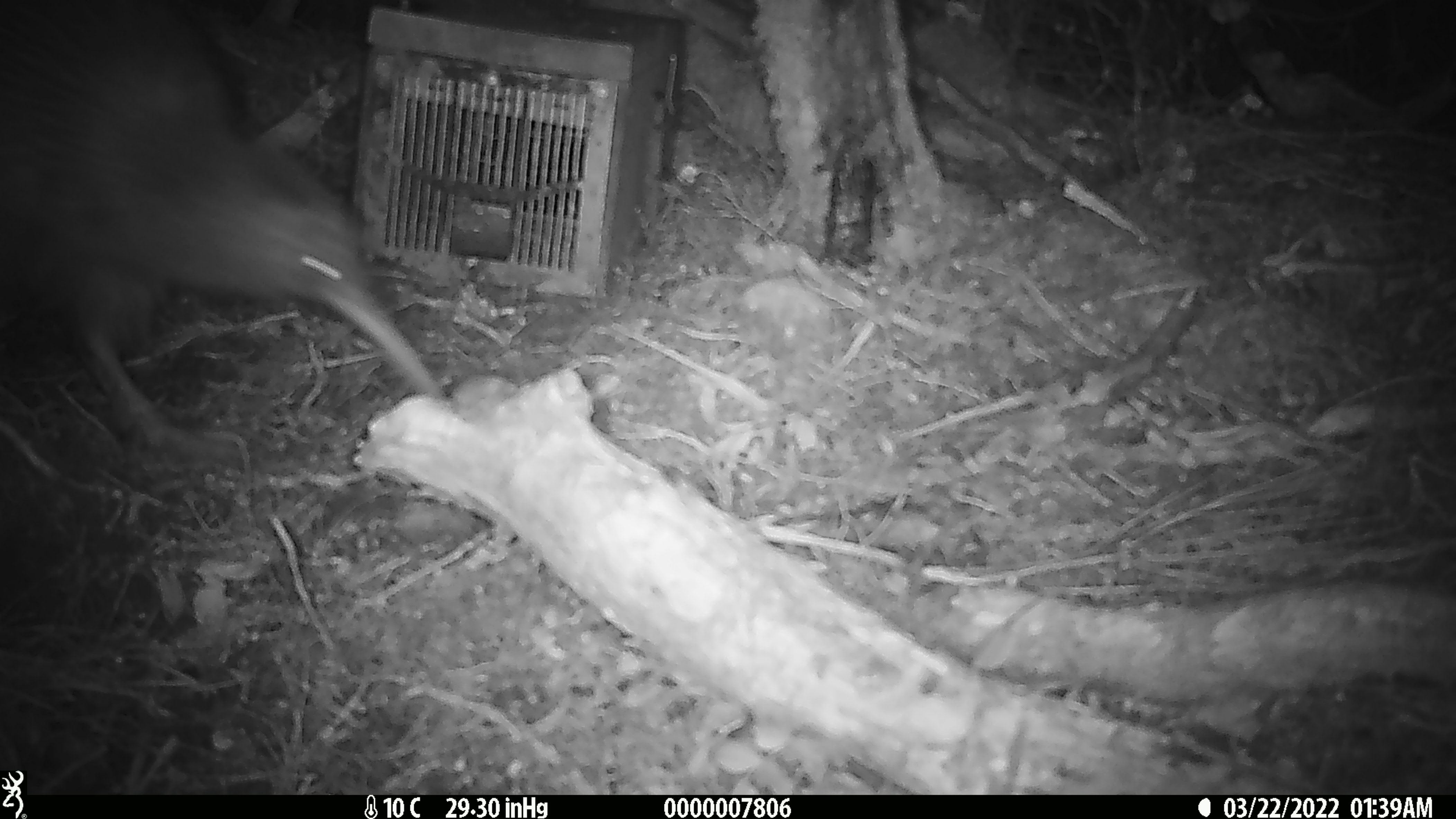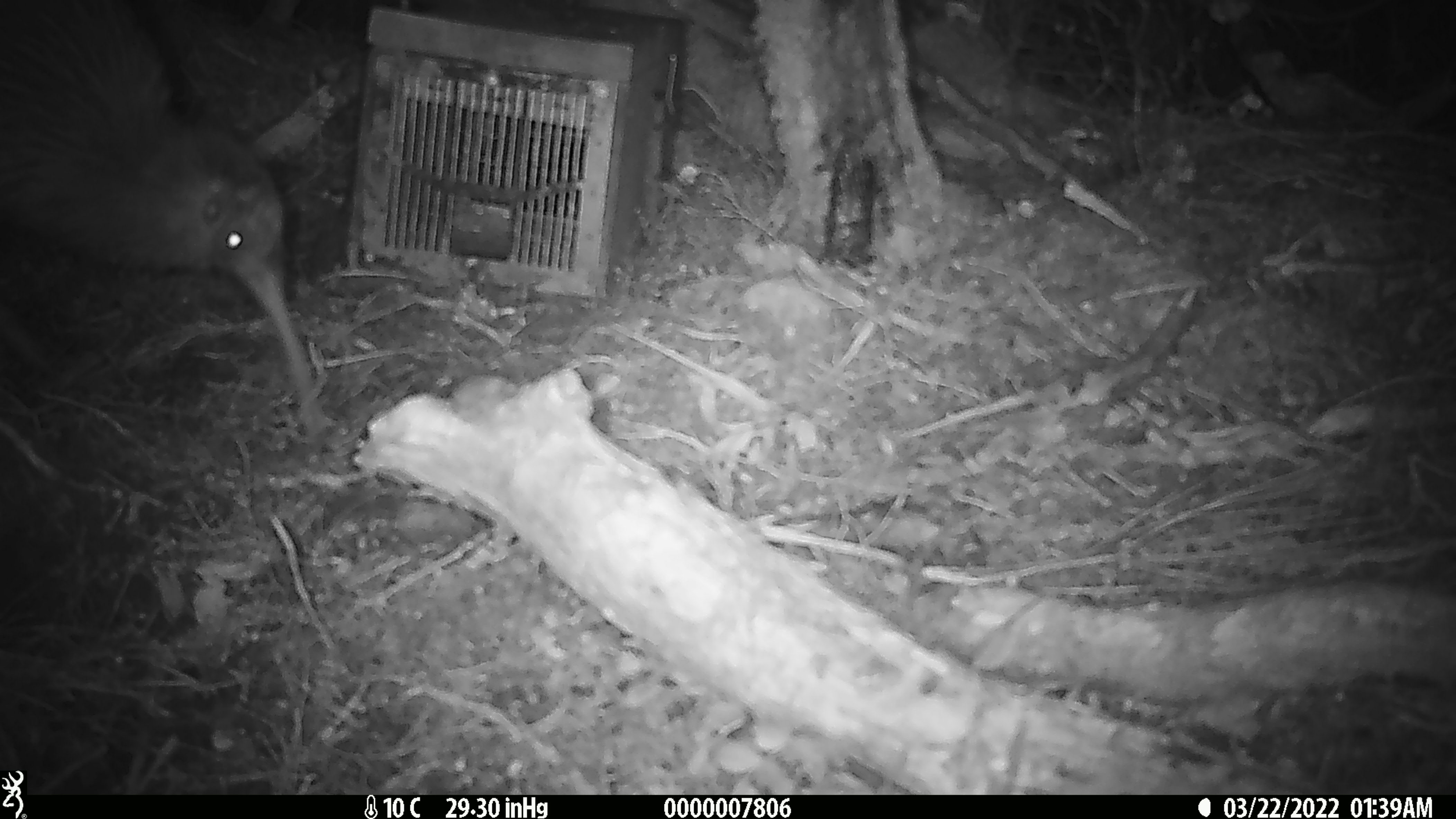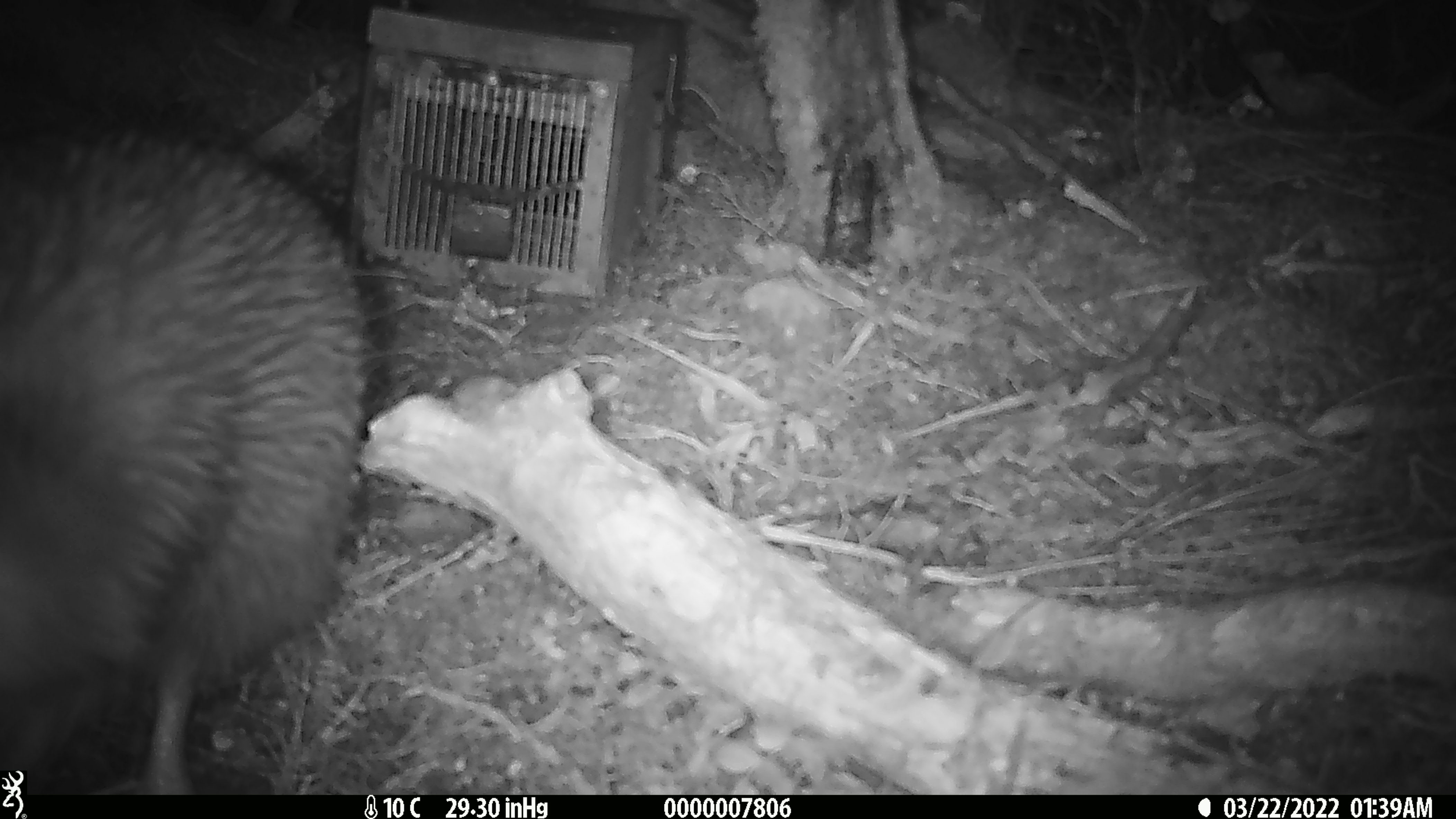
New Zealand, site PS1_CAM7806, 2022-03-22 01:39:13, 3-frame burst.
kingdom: Animalia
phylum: Chordata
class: Aves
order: Apterygiformes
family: Apterygidae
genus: Apteryx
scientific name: Apteryx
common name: kiwi